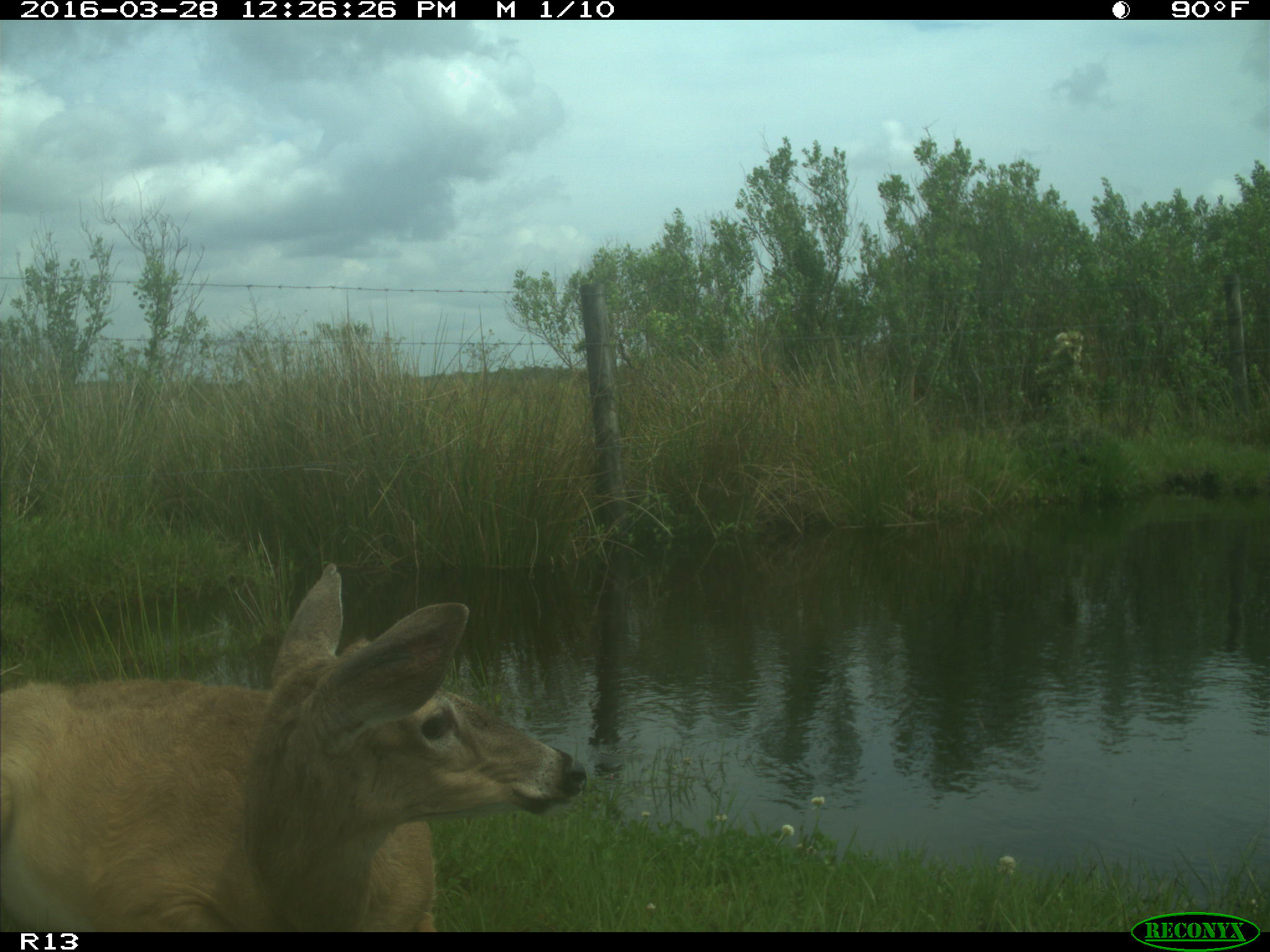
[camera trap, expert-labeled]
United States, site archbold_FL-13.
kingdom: Animalia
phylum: Chordata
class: Mammalia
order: Artiodactyla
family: Cervidae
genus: Odocoileus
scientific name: Odocoileus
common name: deer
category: unidentified deer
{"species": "unidentified deer (deer) (Odocoileus)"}